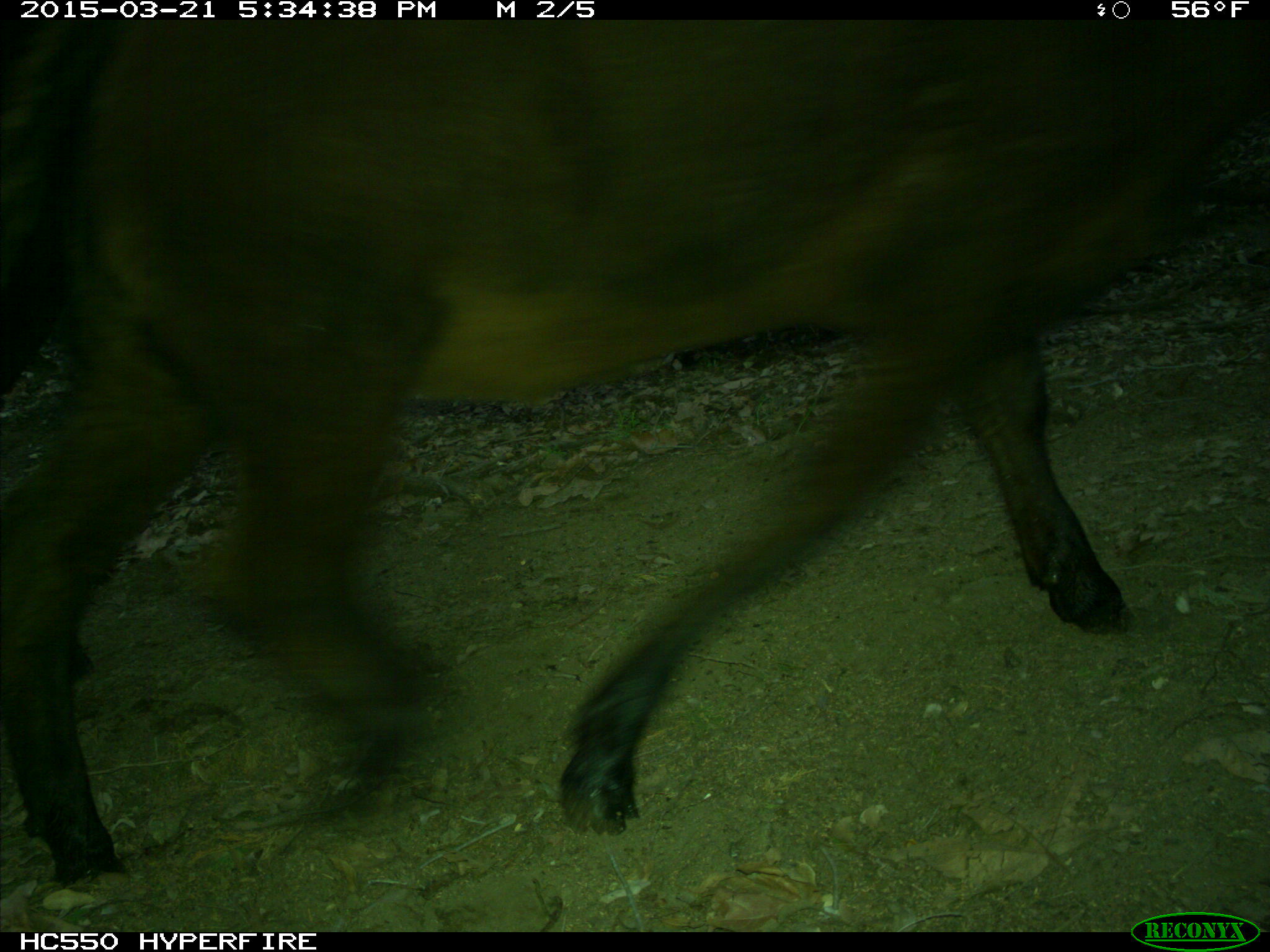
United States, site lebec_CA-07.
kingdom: Animalia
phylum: Chordata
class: Mammalia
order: Artiodactyla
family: Bovidae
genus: Bos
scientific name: Bos taurus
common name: domestic cow